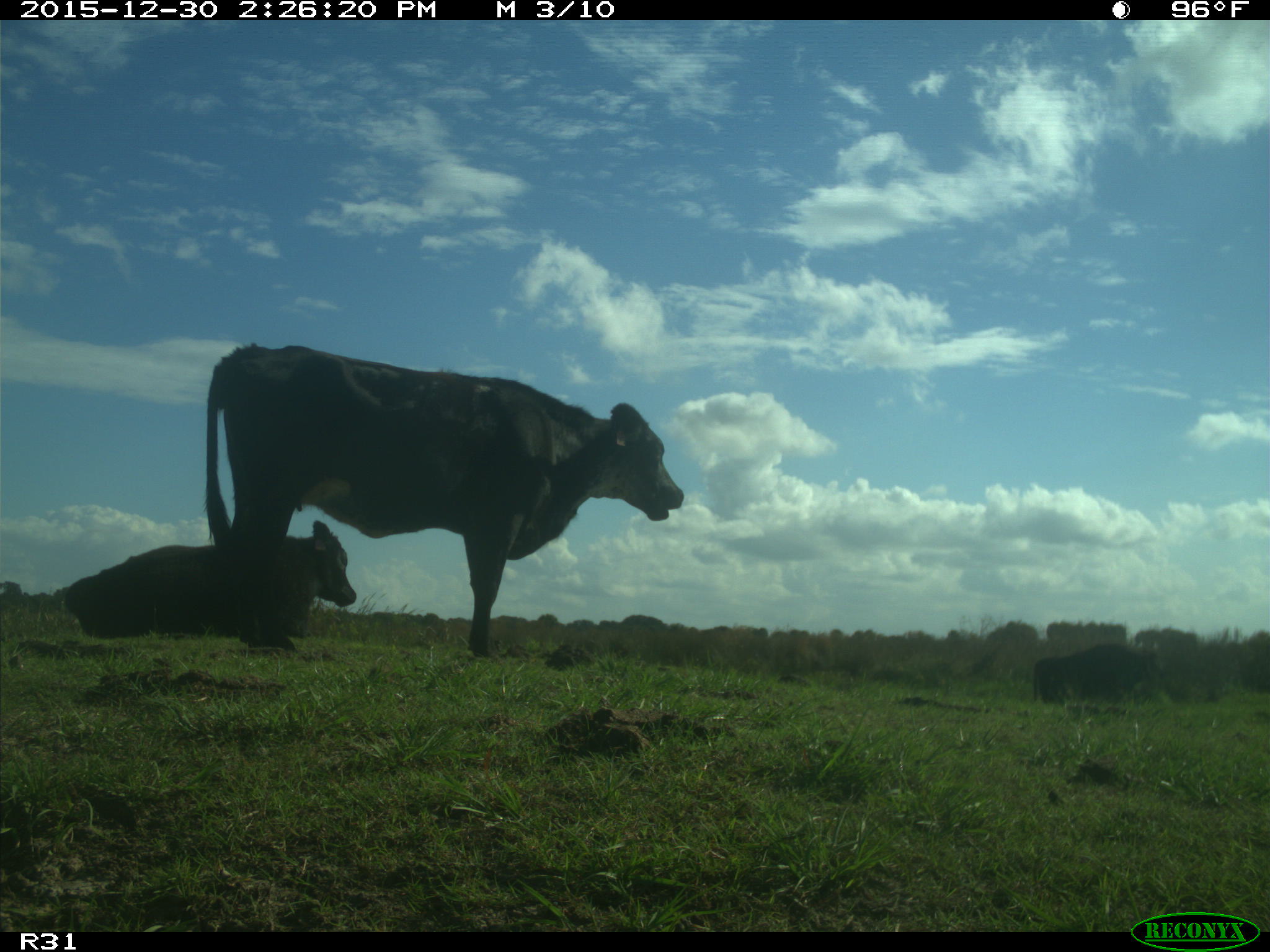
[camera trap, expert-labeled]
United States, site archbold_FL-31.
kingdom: Animalia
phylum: Chordata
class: Mammalia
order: Artiodactyla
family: Bovidae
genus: Bos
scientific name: Bos taurus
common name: domestic cow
Bos taurus (domestic cow).